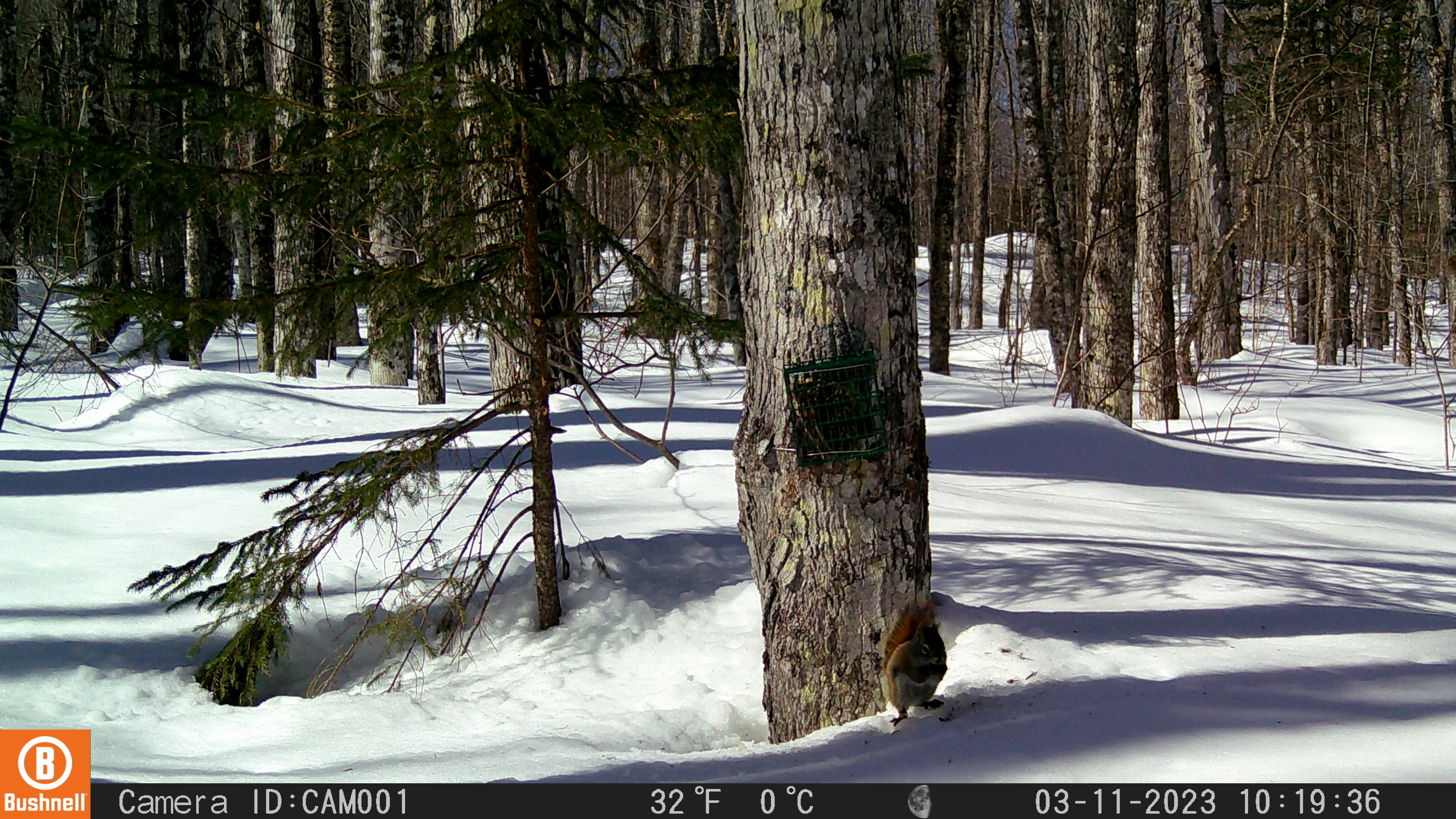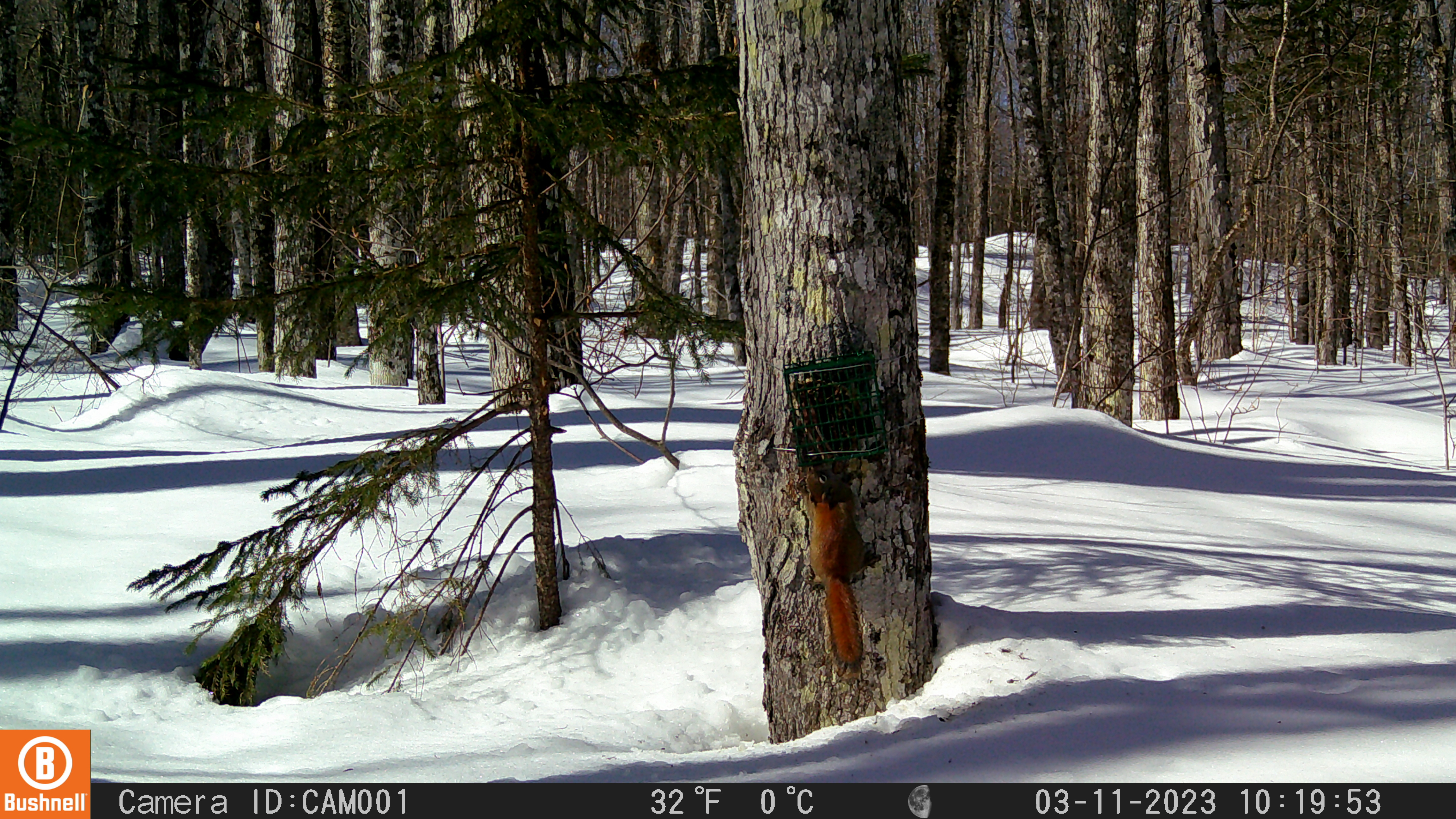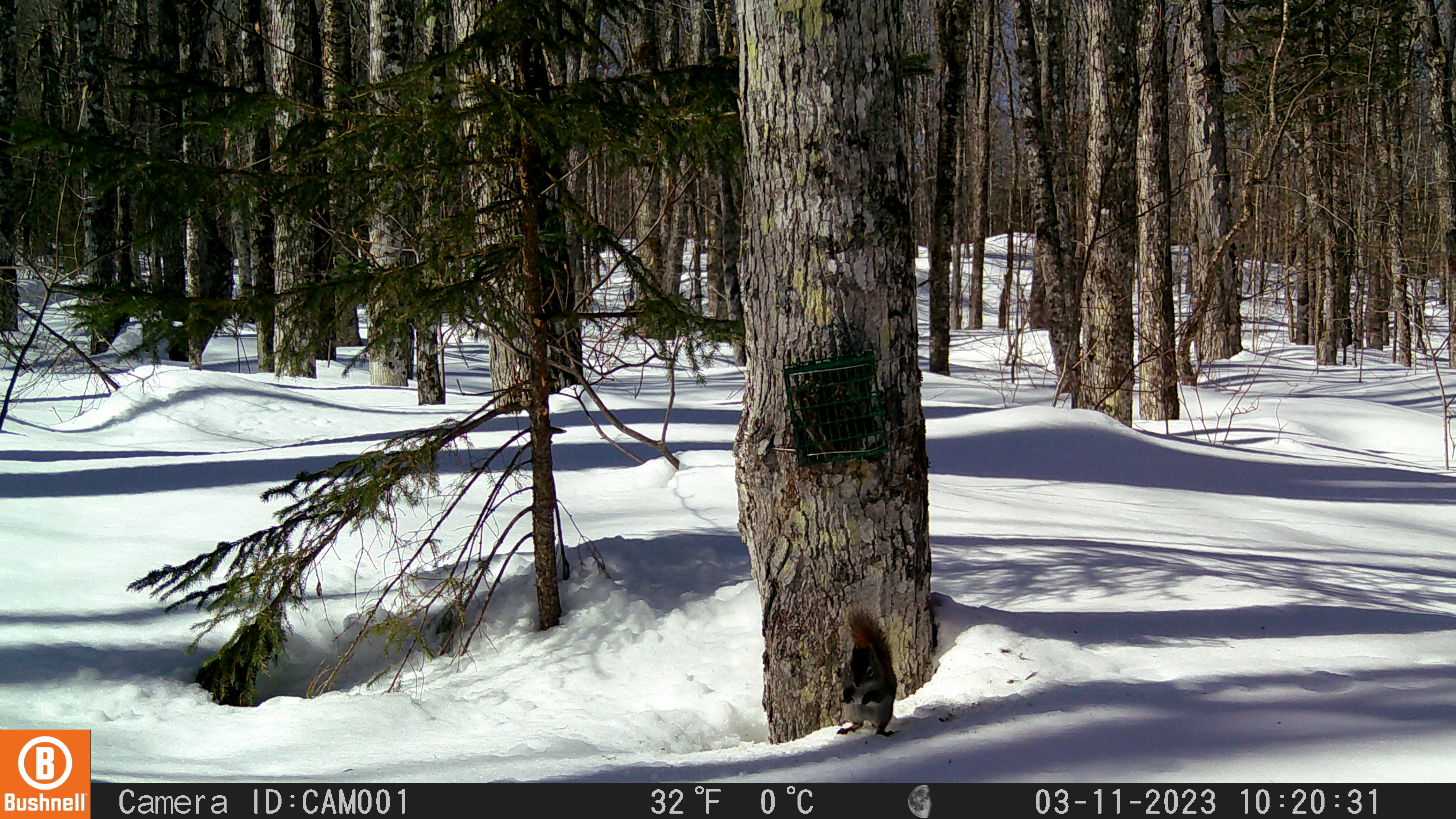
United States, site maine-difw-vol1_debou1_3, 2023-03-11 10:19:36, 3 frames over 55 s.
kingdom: Animalia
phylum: Chordata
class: Mammalia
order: Rodentia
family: Sciuridae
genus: Tamiasciurus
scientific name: Tamiasciurus hudsonicus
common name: red squirrel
Red squirrel (Tamiasciurus hudsonicus).